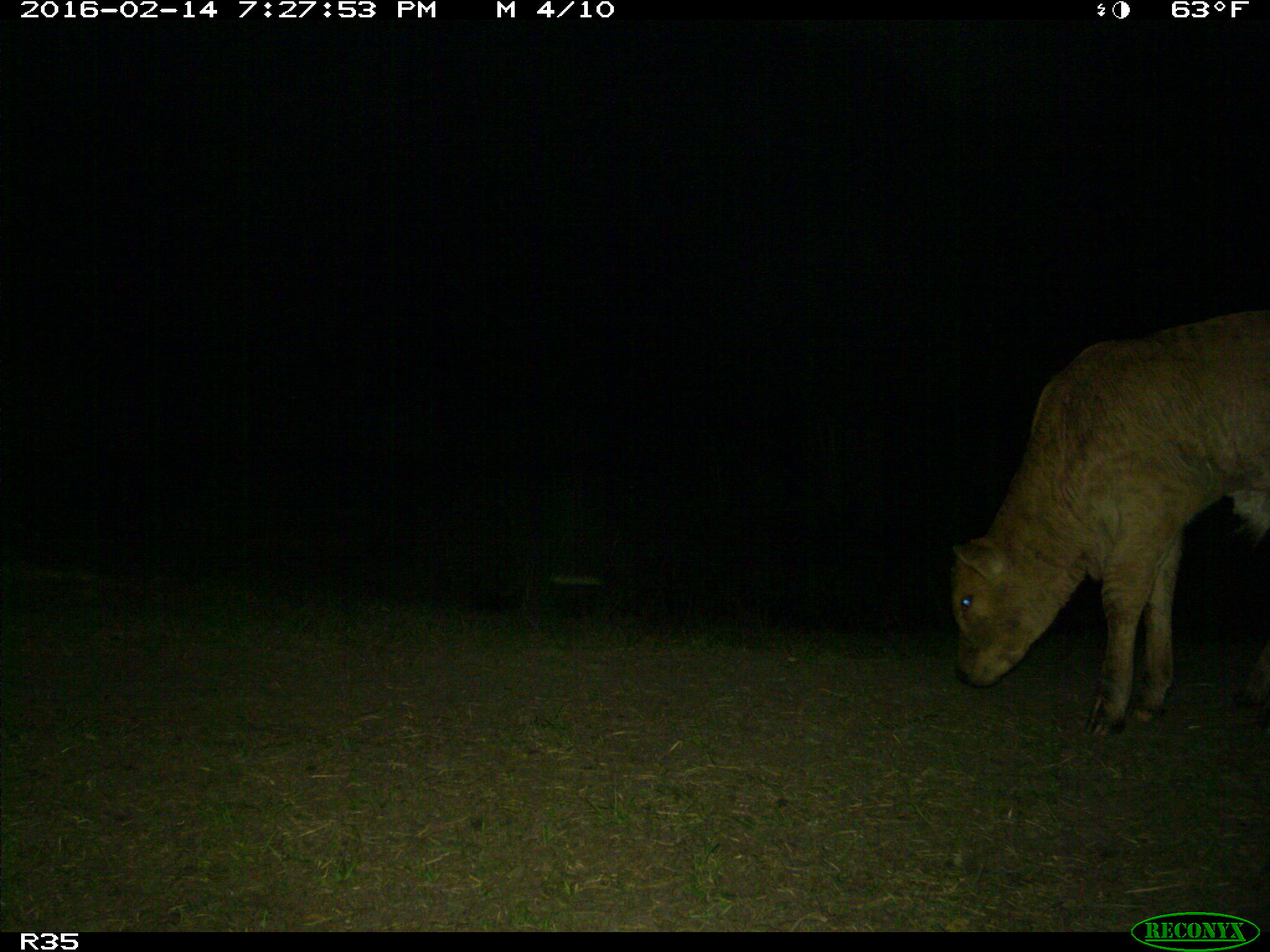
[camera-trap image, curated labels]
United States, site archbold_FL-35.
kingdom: Animalia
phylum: Chordata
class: Mammalia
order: Artiodactyla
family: Bovidae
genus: Bos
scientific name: Bos taurus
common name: domestic cow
Bos taurus (domestic cow).